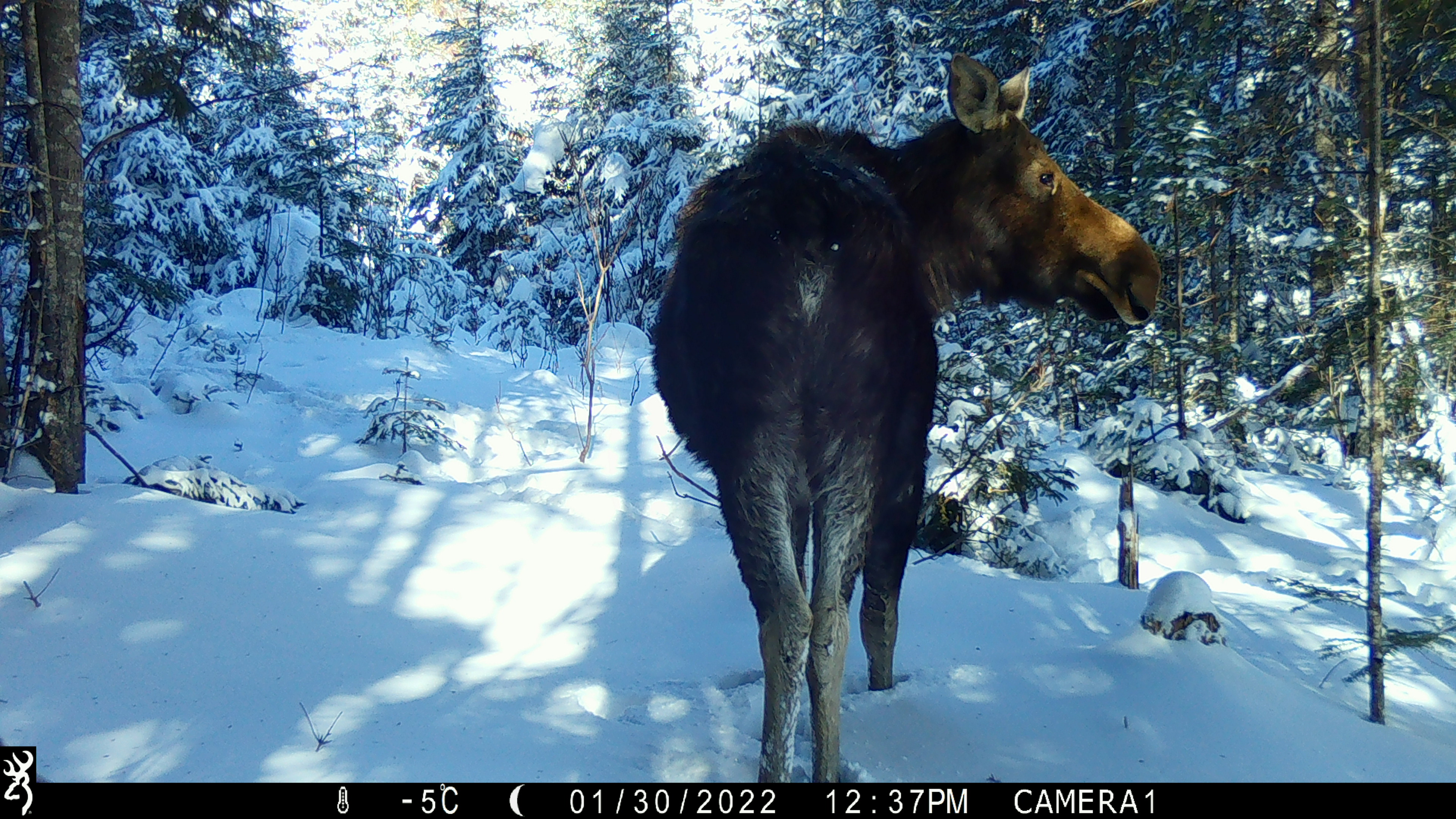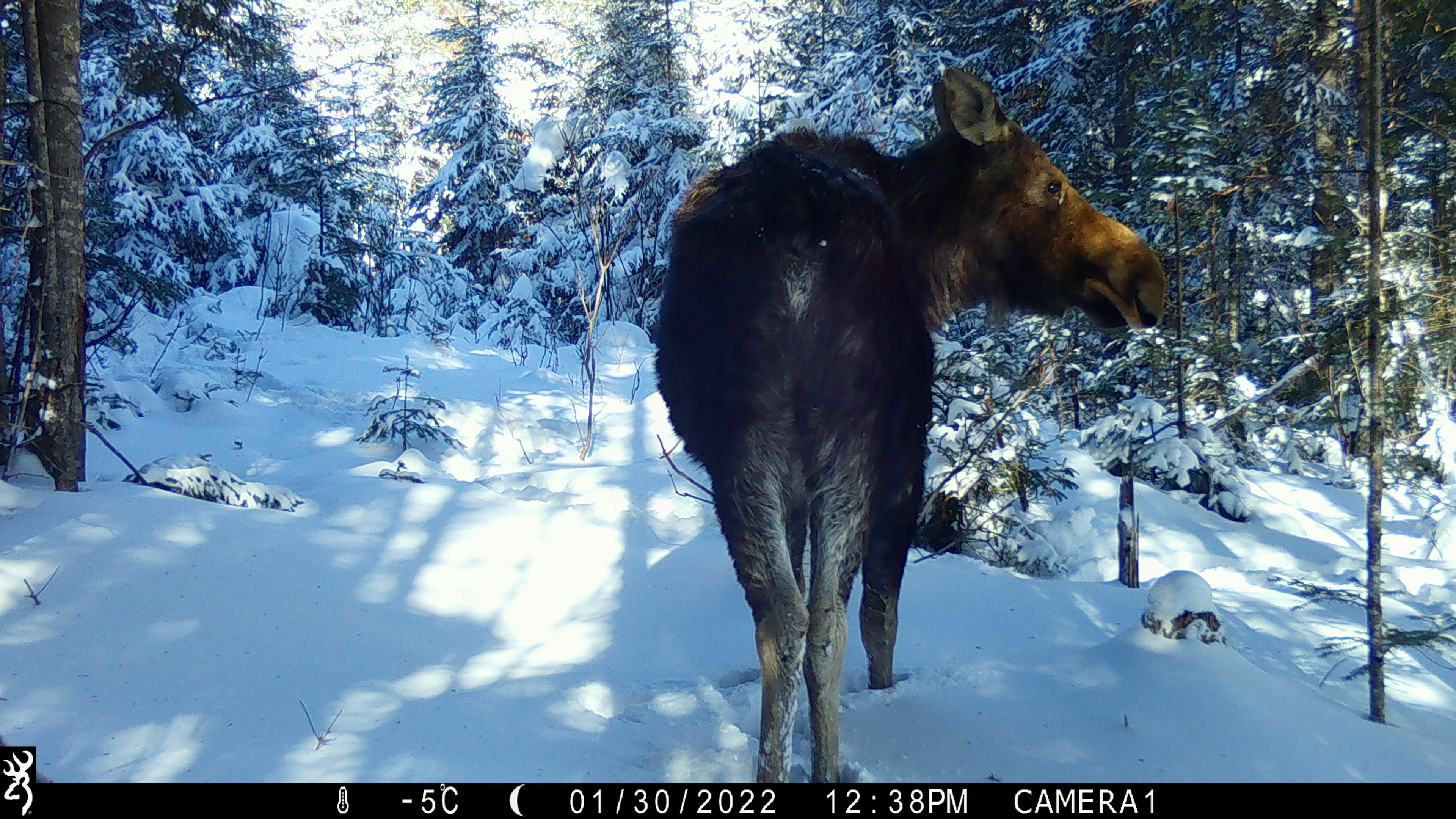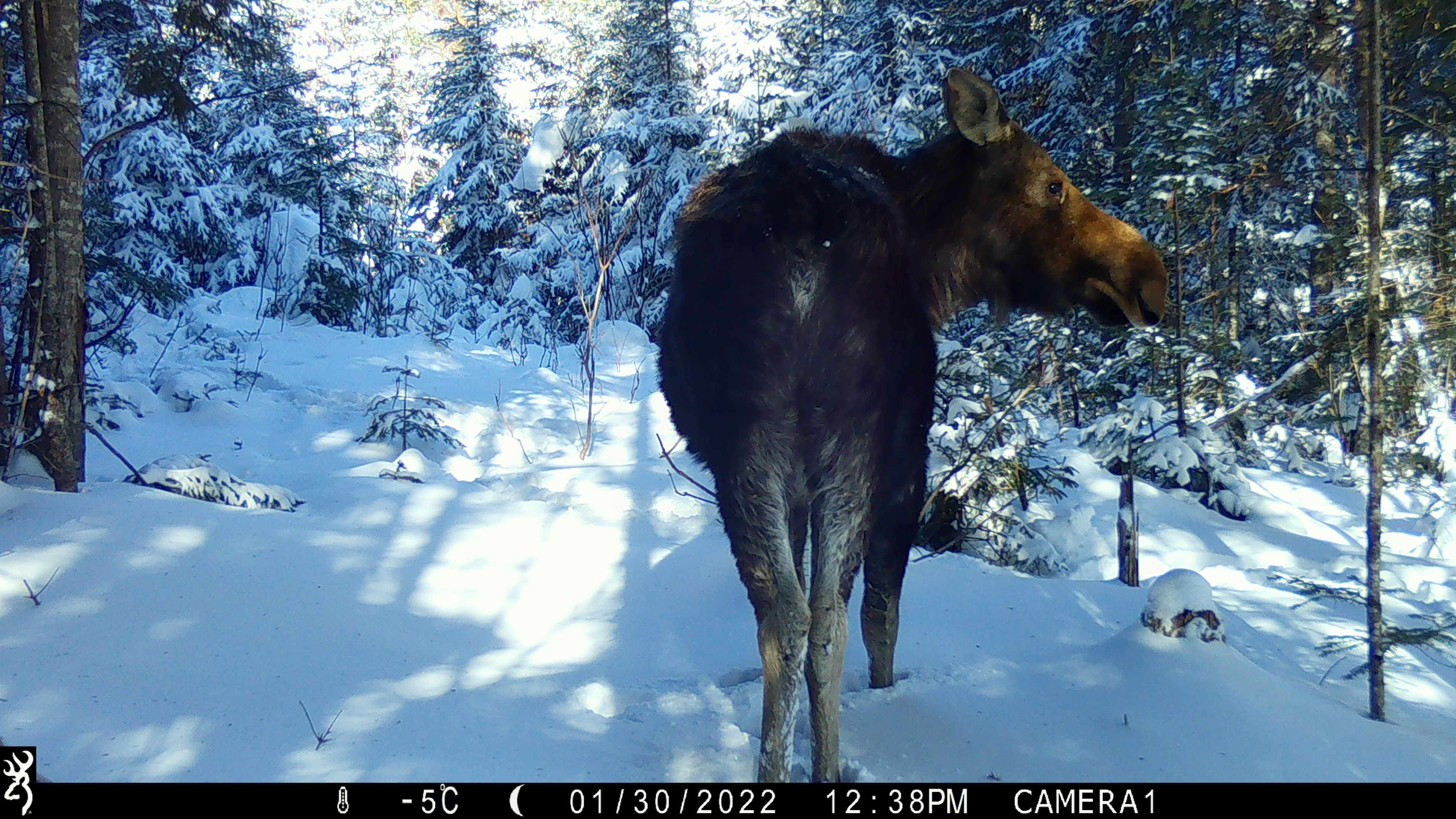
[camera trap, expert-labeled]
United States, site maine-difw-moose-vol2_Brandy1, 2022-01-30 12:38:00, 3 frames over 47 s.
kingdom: Animalia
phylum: Chordata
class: Mammalia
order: Artiodactyla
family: Cervidae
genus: Alces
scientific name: Alces alces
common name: moose